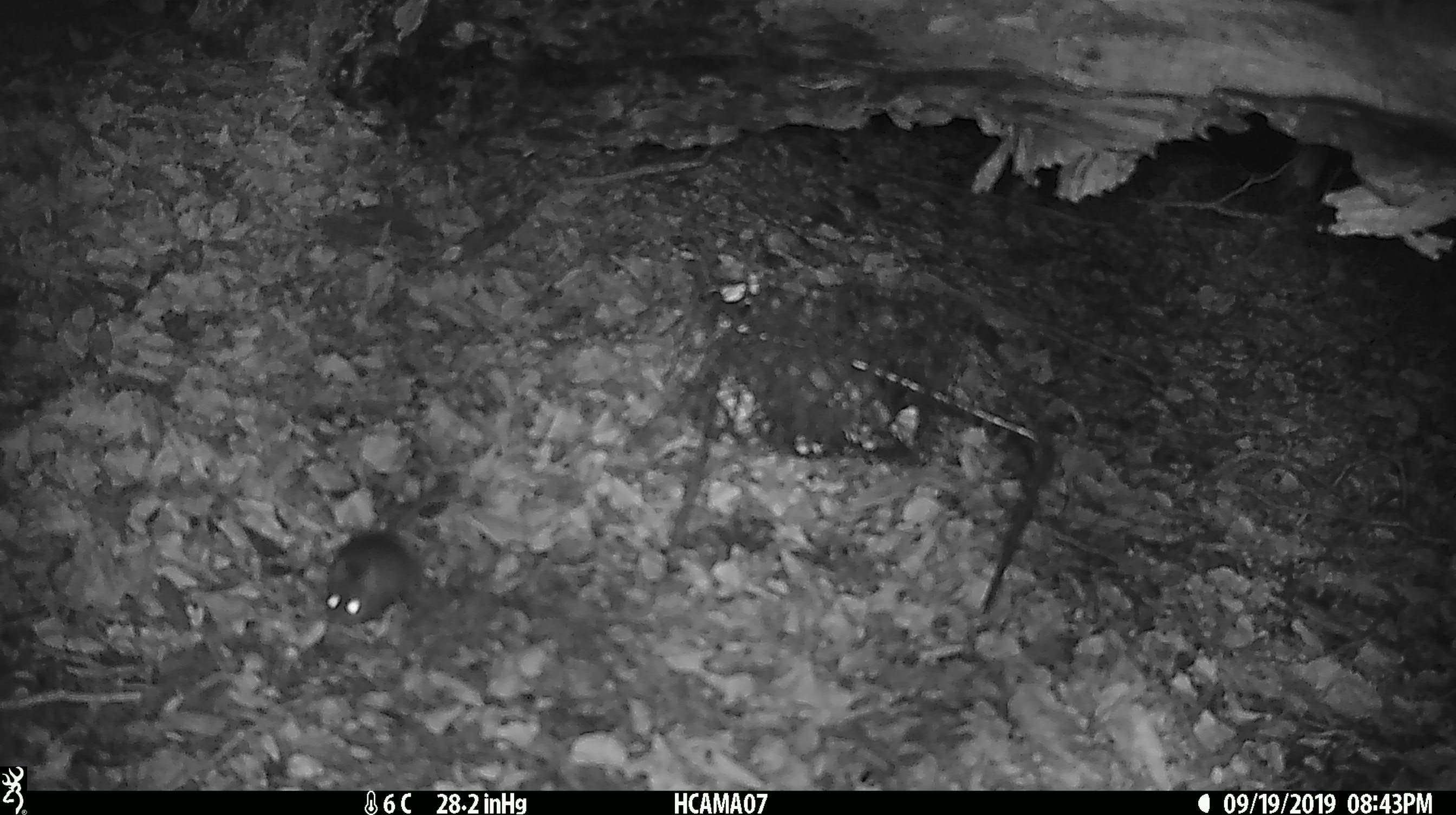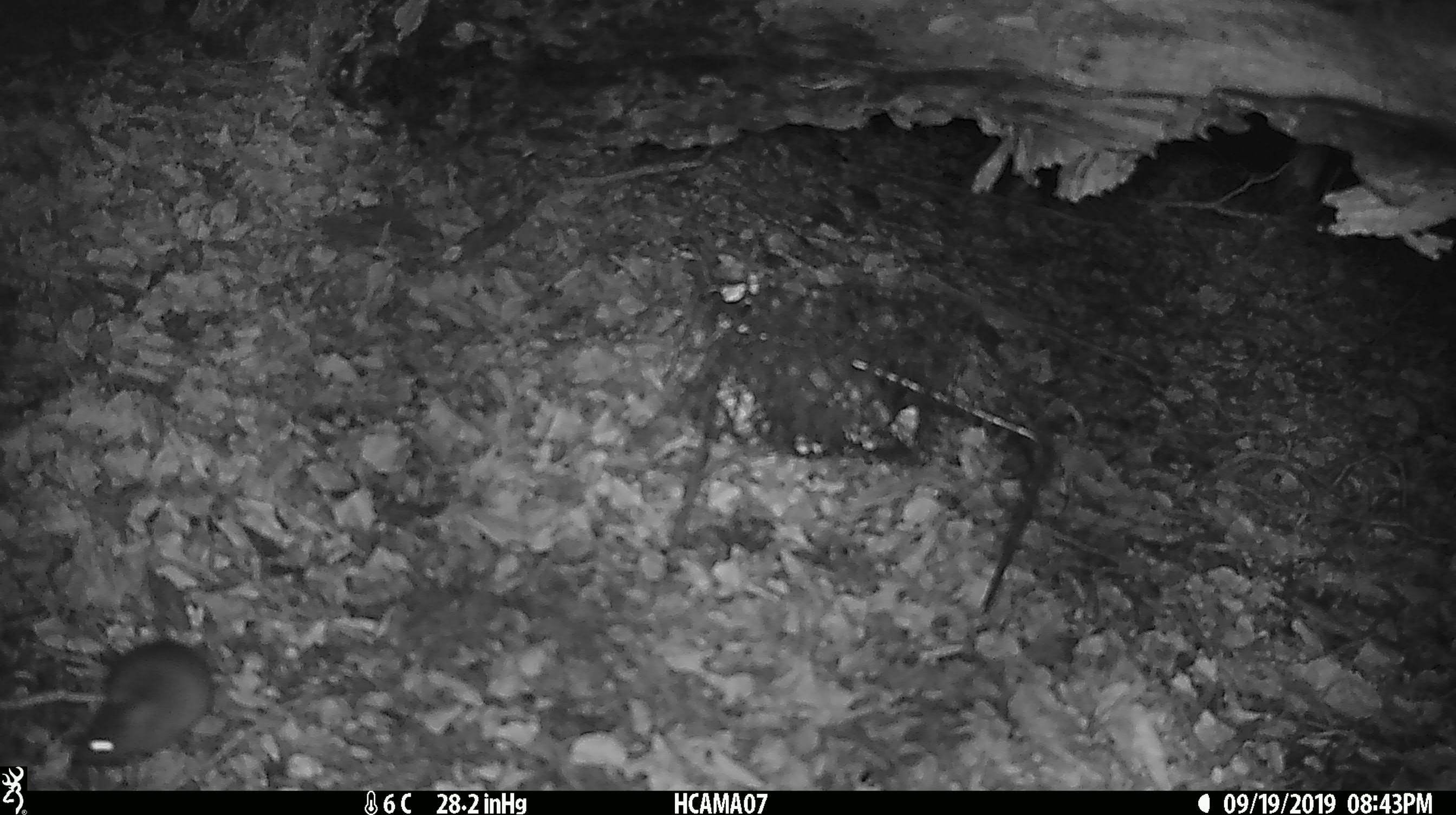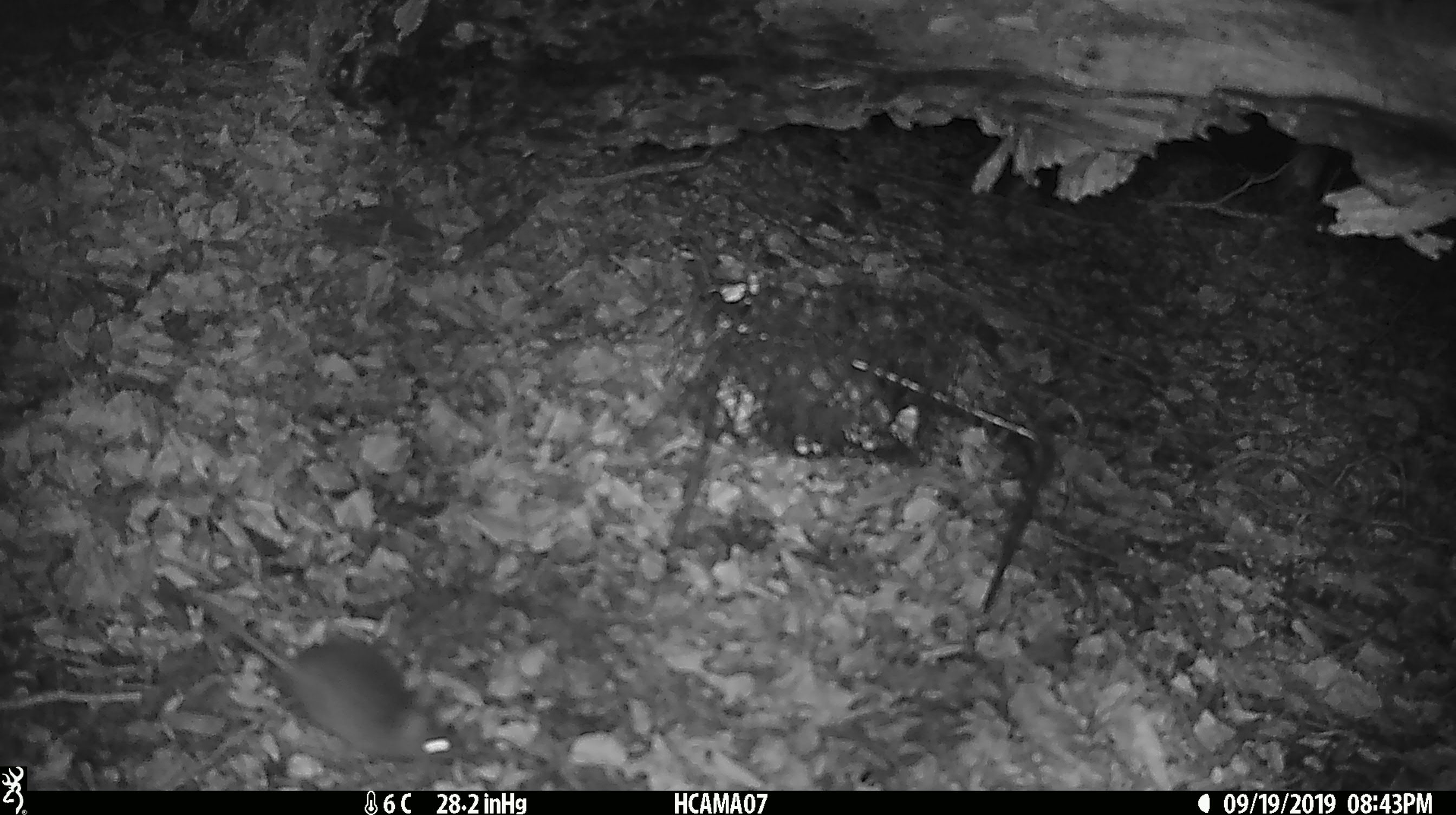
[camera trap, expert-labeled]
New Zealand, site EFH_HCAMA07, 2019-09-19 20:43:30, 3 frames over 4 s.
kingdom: Animalia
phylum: Chordata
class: Mammalia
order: Rodentia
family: Muridae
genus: Mus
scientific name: Mus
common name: mouse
Mouse (Mus).